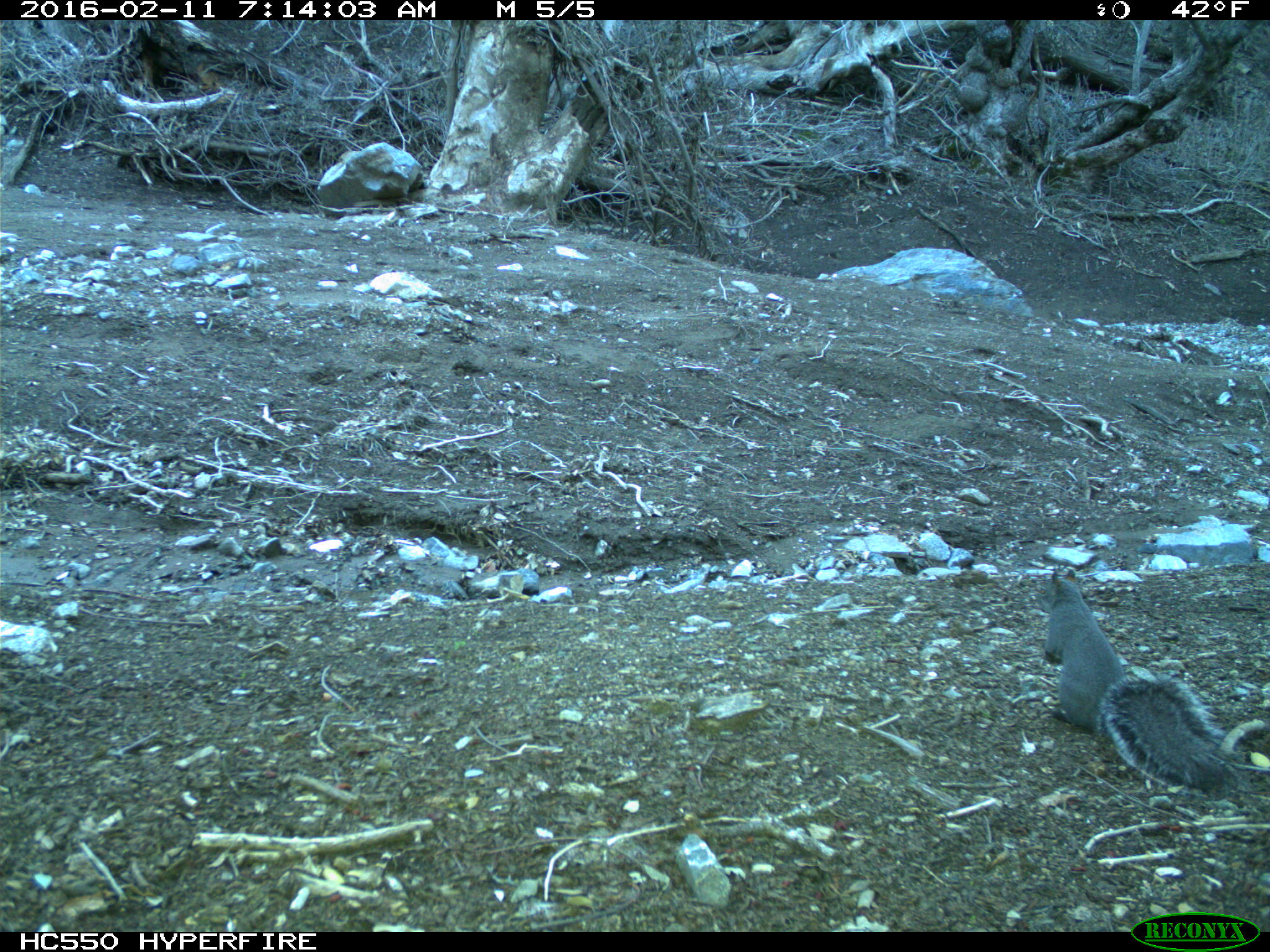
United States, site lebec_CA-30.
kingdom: Animalia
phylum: Chordata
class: Mammalia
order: Rodentia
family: Sciuridae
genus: Sciurus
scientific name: Sciurus carolinensis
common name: eastern gray squirrel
Sciurus carolinensis (eastern gray squirrel).